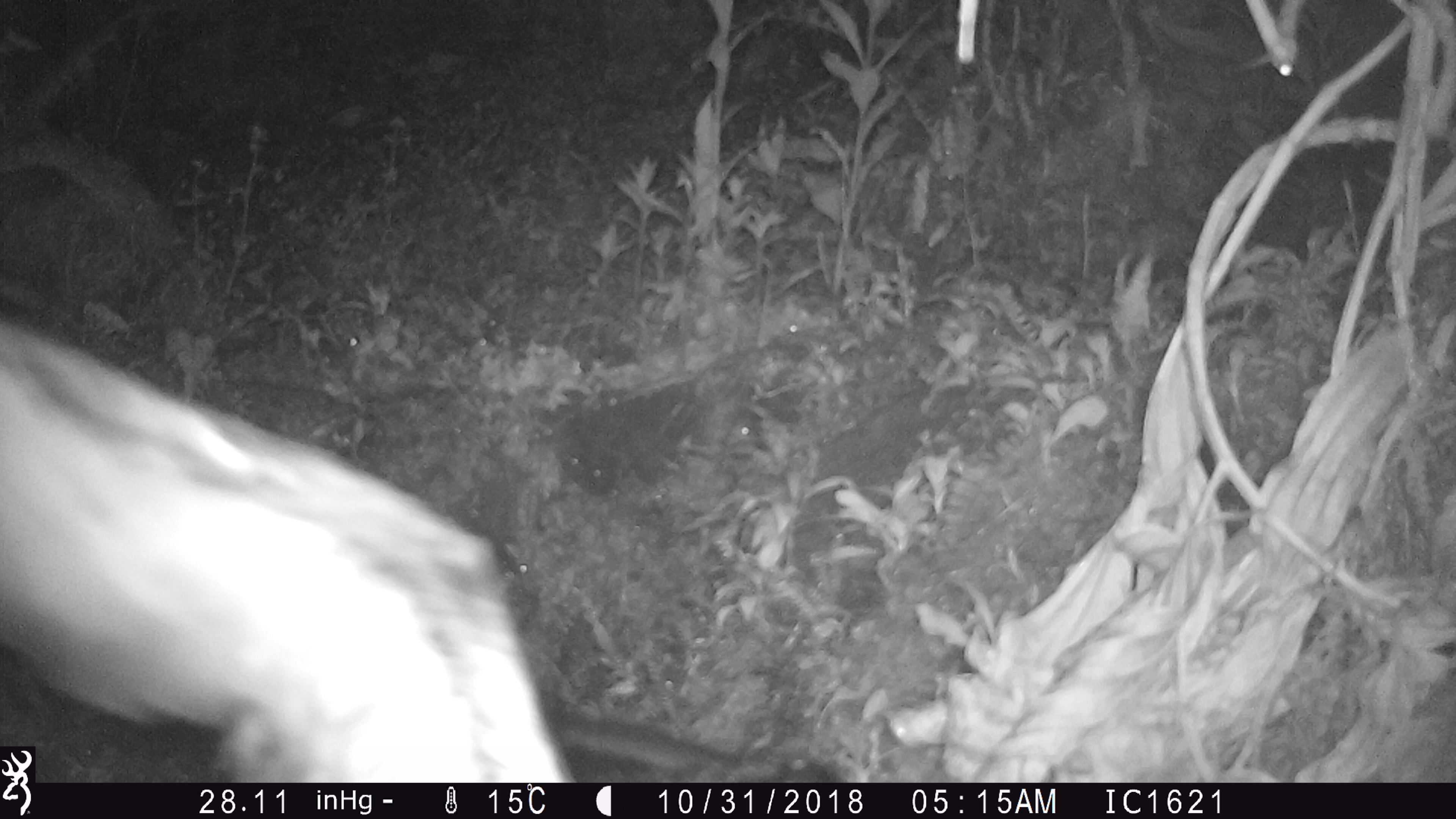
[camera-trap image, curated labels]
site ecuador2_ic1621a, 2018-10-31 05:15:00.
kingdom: Animalia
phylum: Chordata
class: Aves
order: Procellariiformes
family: Procellariidae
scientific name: Procellariidae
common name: petrel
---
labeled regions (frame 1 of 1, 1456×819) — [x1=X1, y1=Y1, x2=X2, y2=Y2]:
petrel: [x1=36, y1=329, x2=837, y2=780]